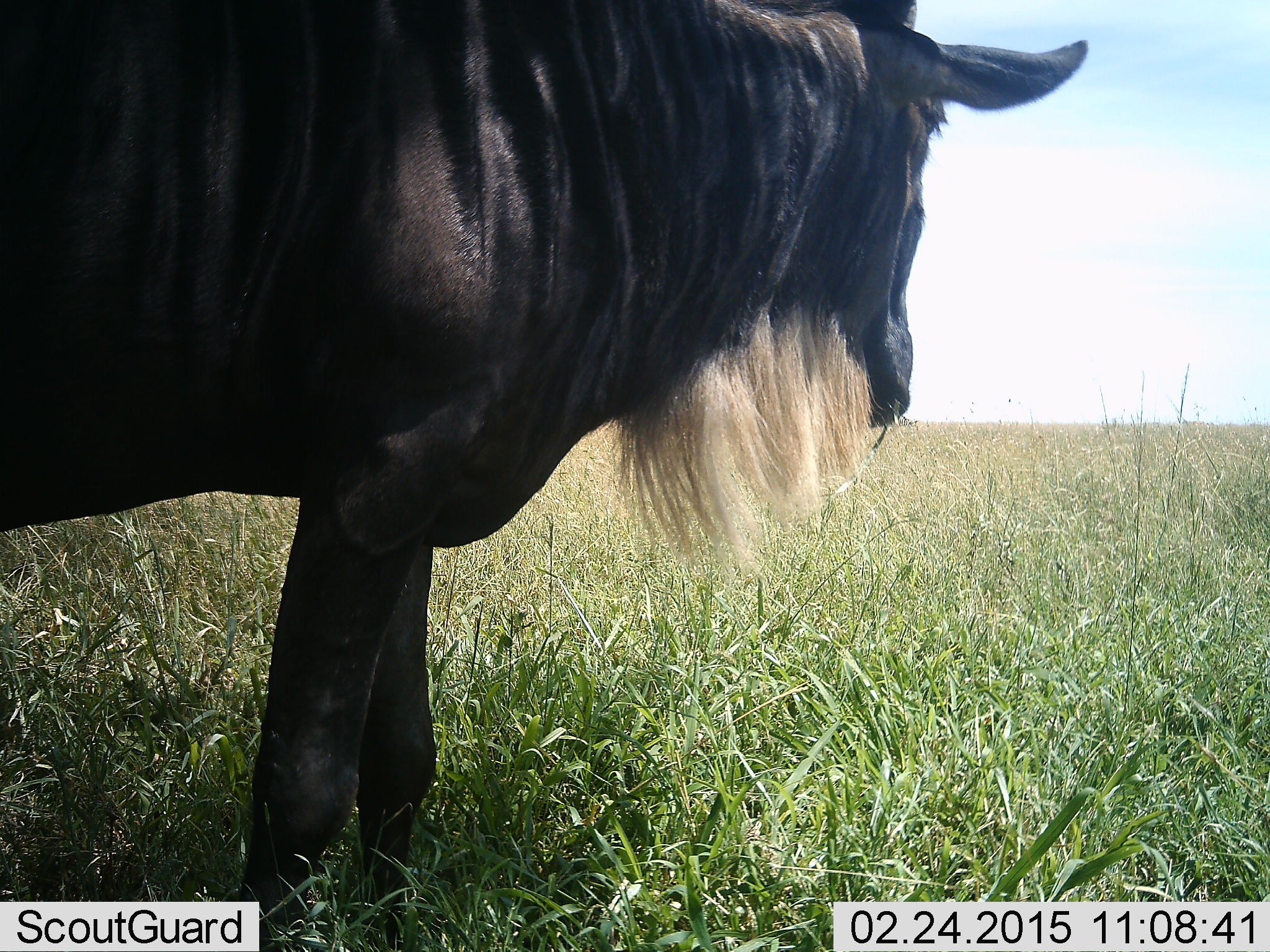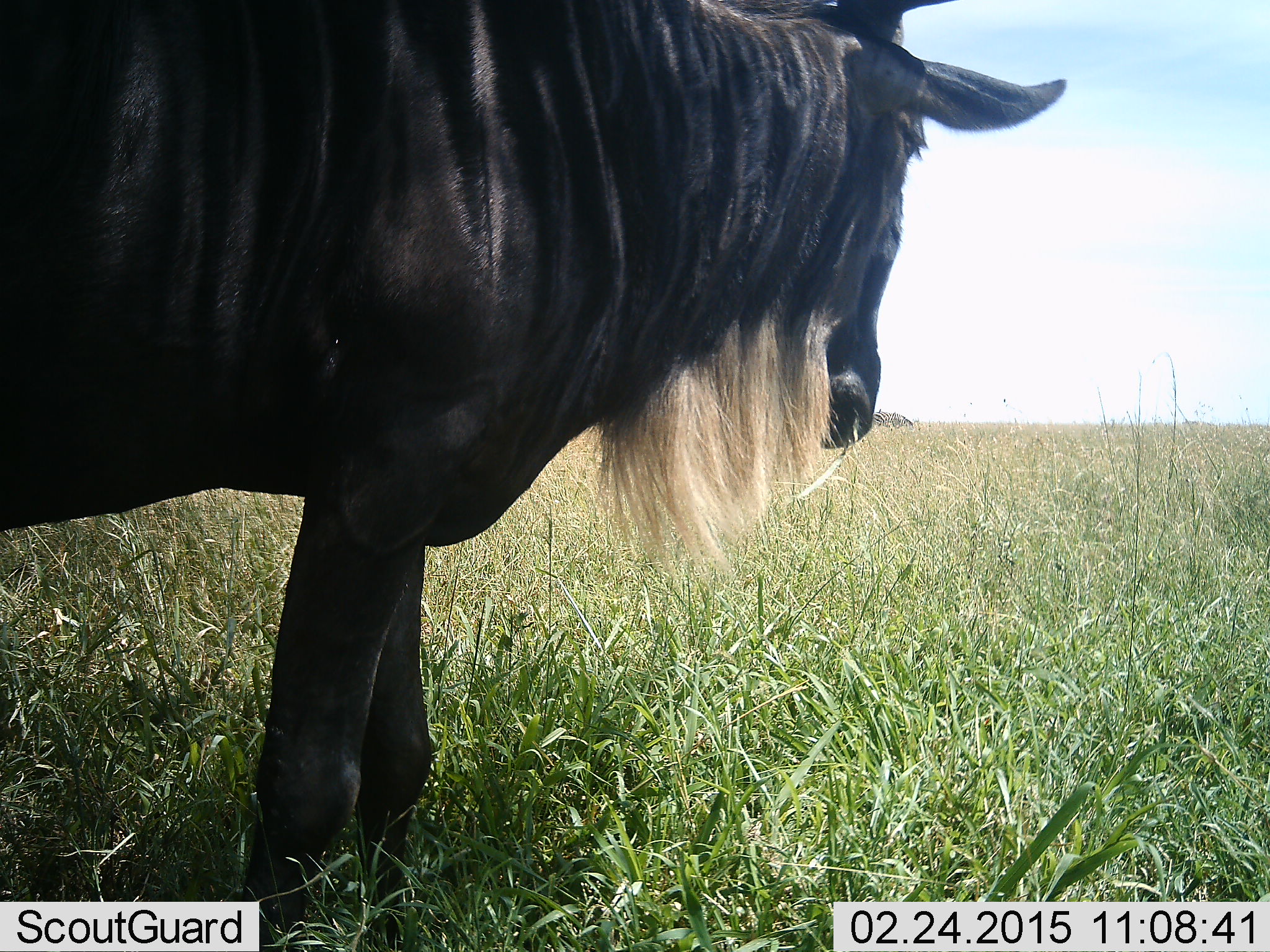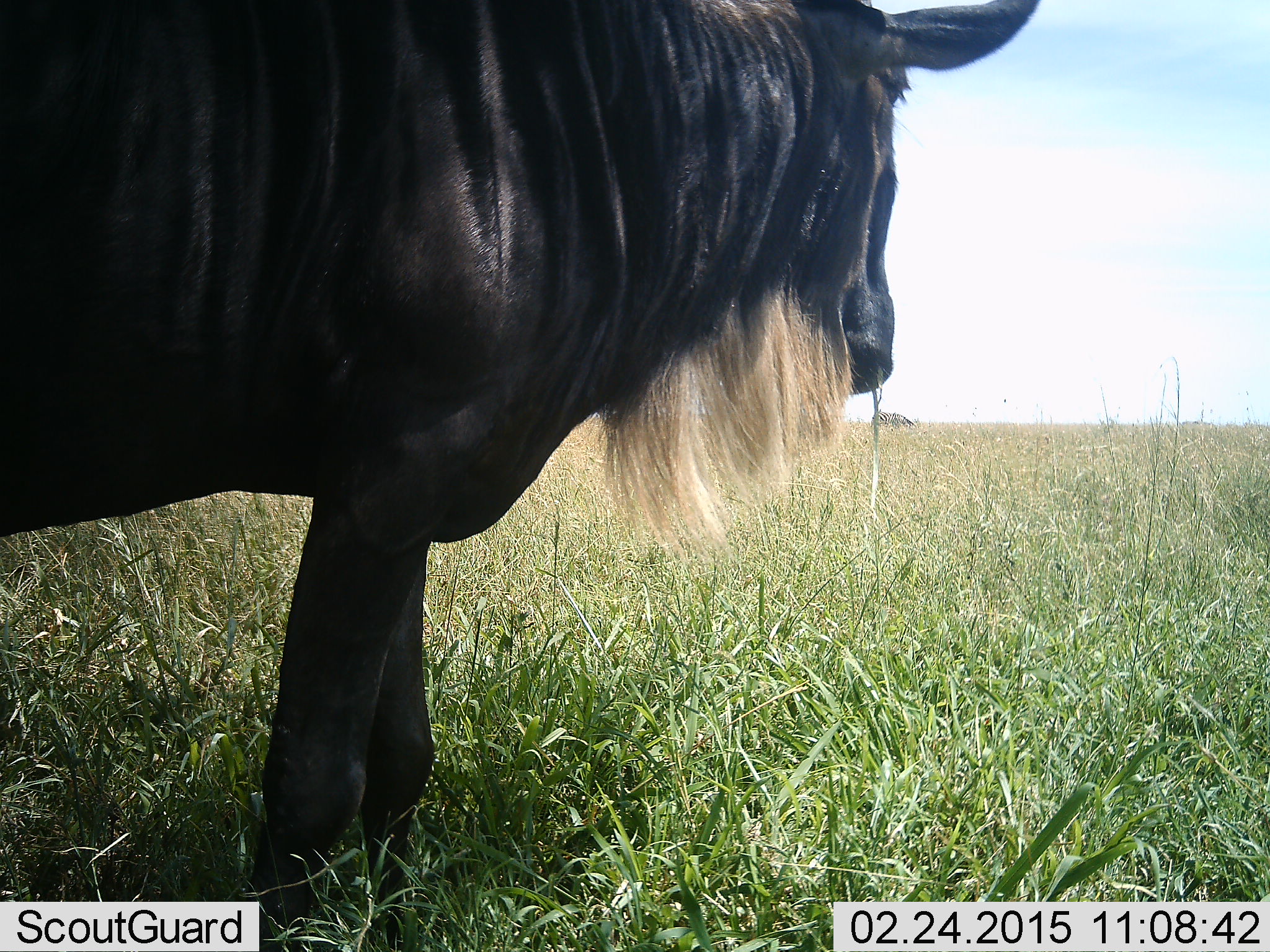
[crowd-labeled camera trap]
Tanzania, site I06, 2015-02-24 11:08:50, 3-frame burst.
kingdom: Animalia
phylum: Chordata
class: Mammalia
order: Artiodactyla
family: Bovidae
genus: Connochaetes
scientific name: Connochaetes taurinus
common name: blue wildebeest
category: wildebeest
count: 1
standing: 80%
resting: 0%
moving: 10%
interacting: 0%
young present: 0%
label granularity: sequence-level